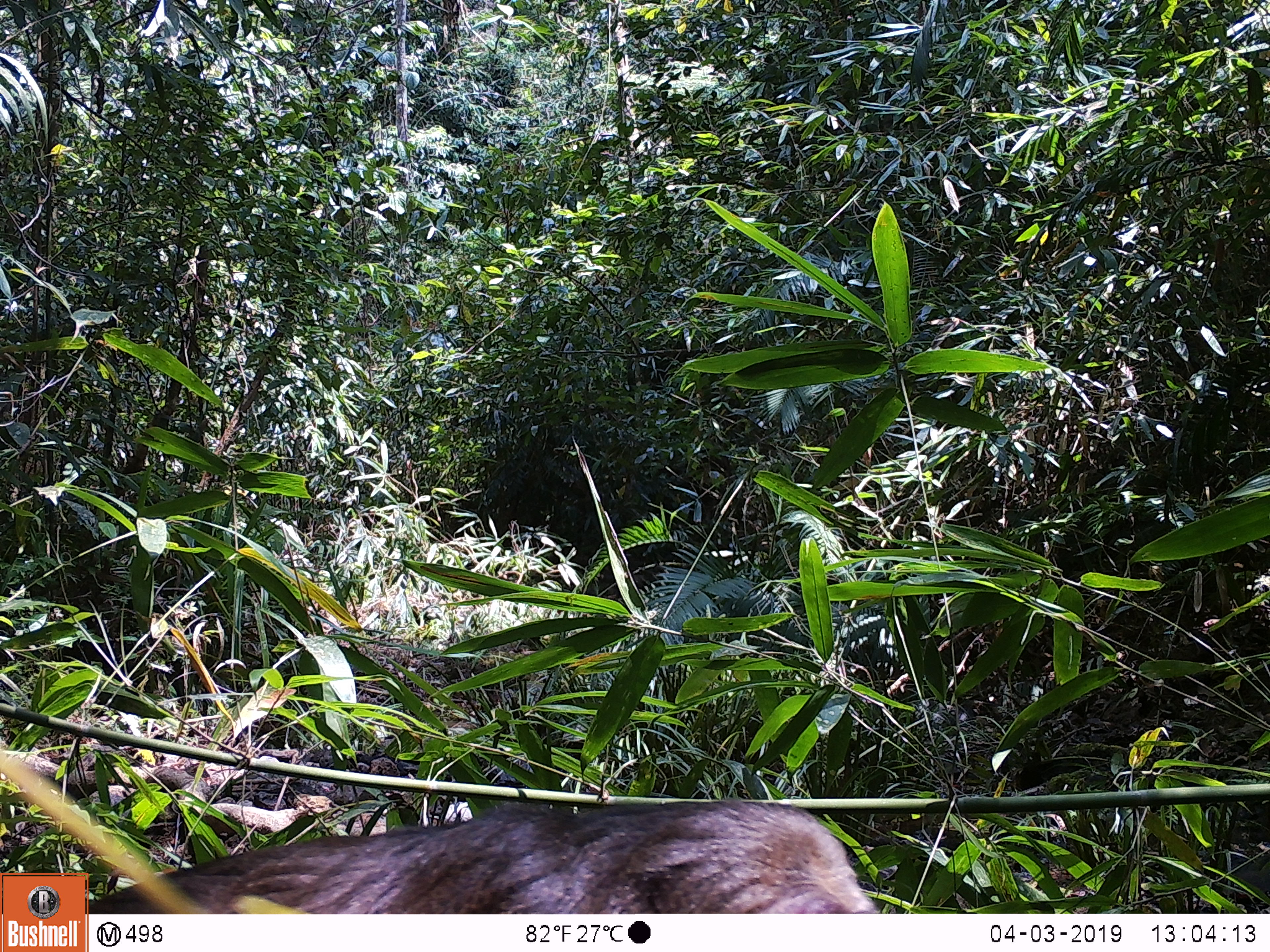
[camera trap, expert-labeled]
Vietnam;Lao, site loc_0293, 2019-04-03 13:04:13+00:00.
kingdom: Animalia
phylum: Chordata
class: Mammalia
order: Primates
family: Cercopithecidae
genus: Macaca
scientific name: Macaca arctoides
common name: stump-tailed macaque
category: stump tailed macaque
Stump tailed macaque (stump-tailed macaque) (Macaca arctoides). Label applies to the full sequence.